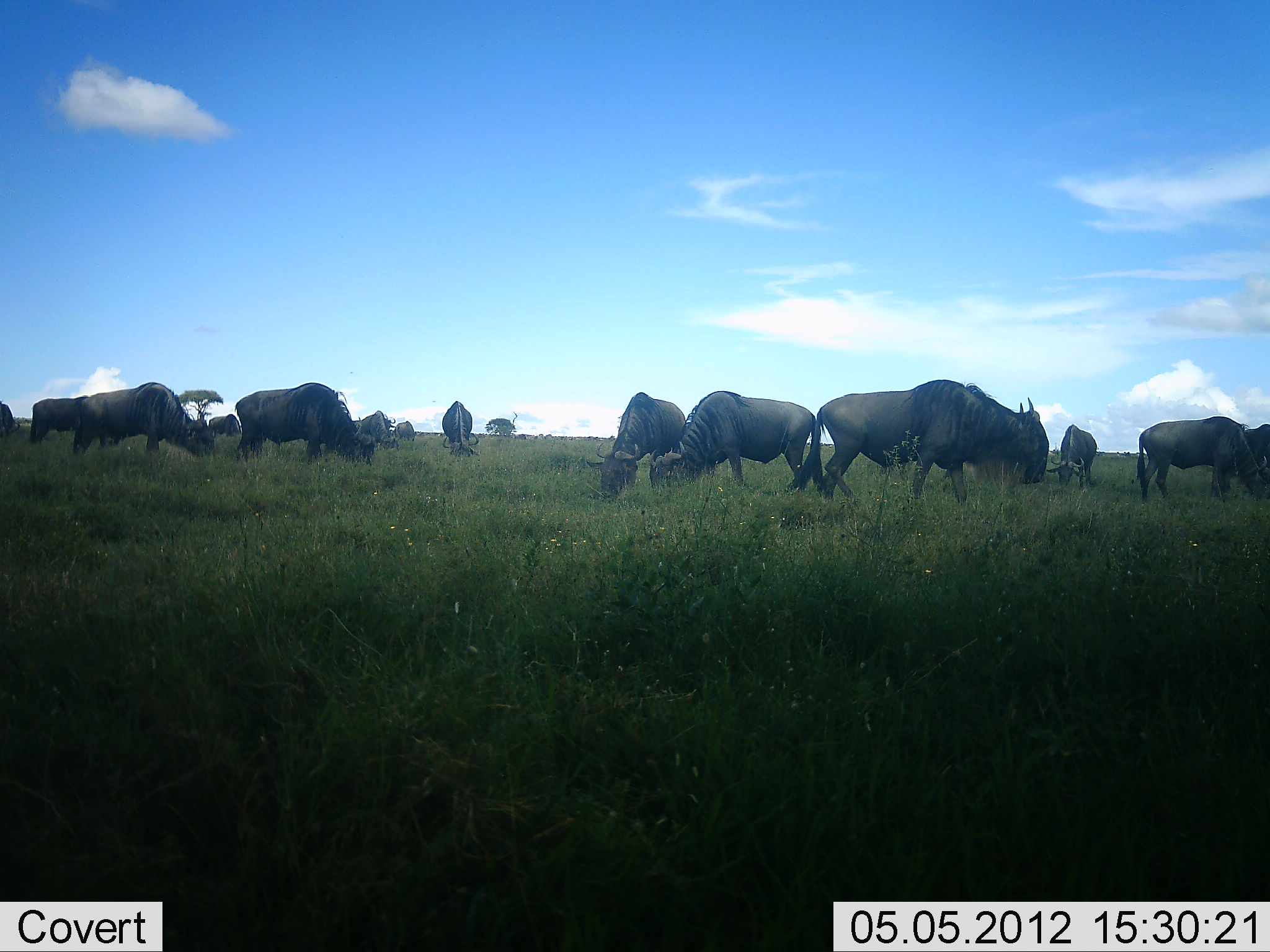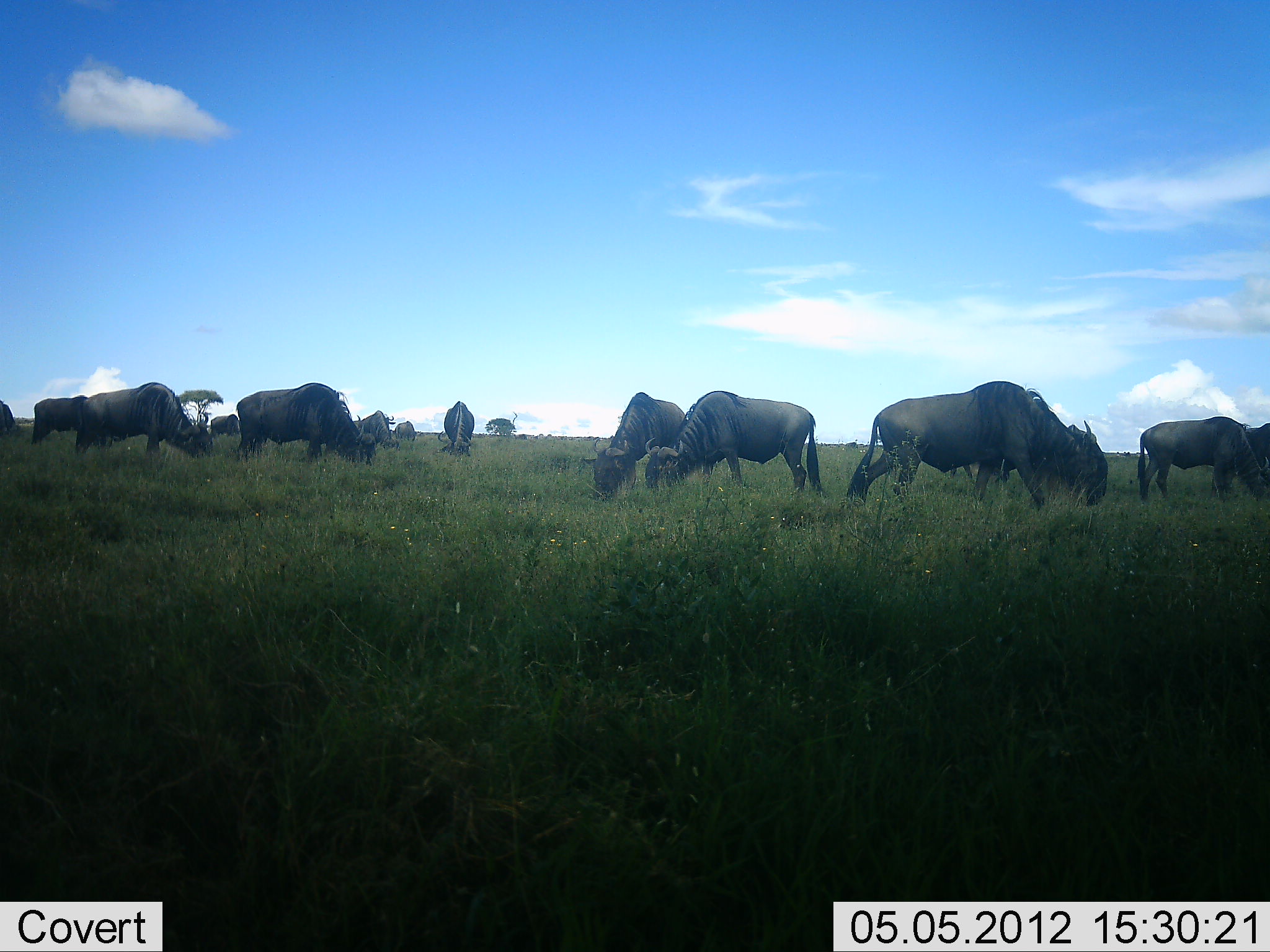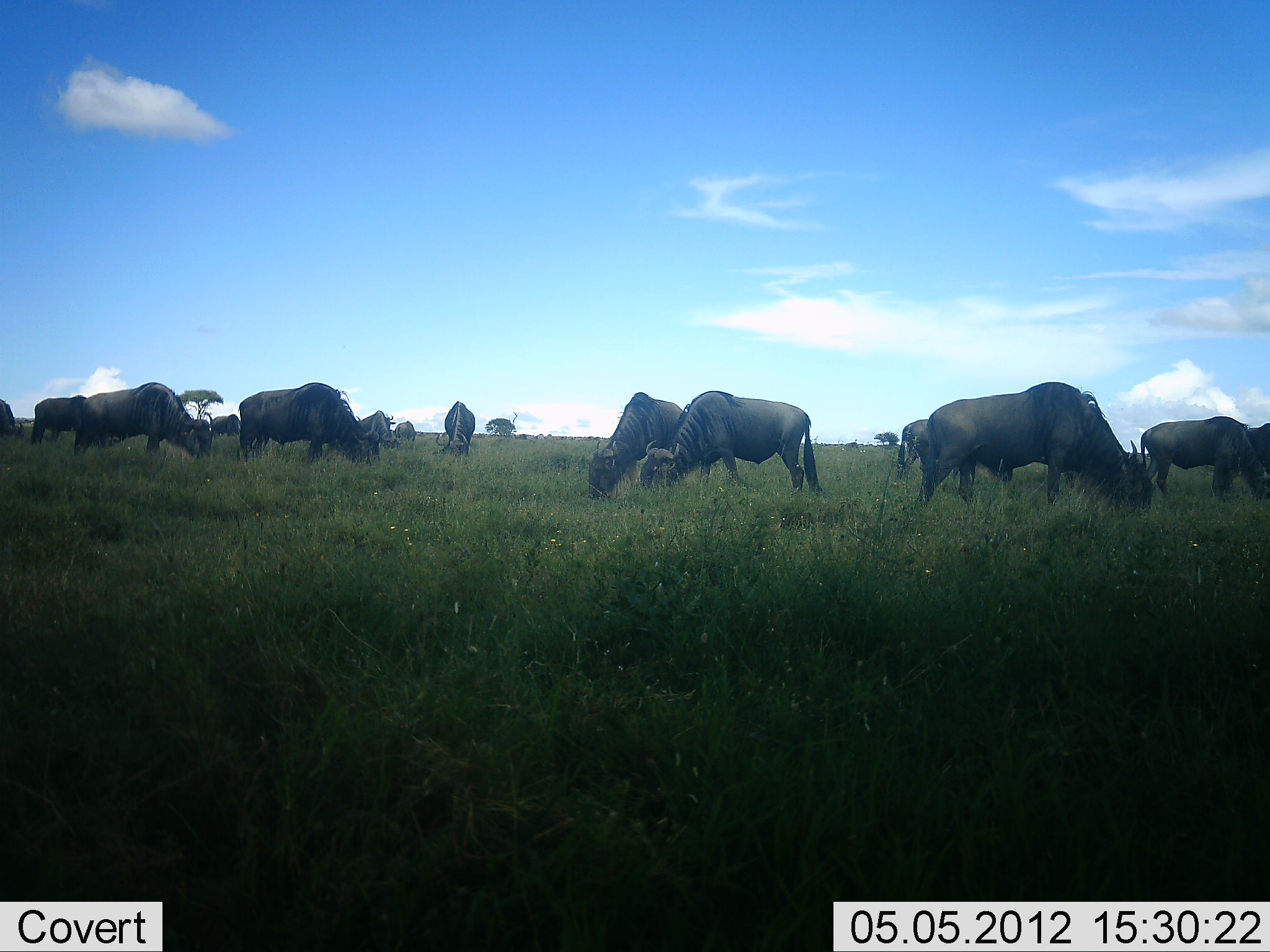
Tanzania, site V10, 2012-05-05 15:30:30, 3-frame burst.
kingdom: Animalia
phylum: Chordata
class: Mammalia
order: Artiodactyla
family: Bovidae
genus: Connochaetes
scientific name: Connochaetes taurinus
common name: blue wildebeest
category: wildebeest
Wildebeest (blue wildebeest) (Connochaetes taurinus), count 11-50. Behavior (volunteer vote fractions): standing 30%, resting 0%, moving 40%, interacting 0%. Young present (vote fraction): 0%. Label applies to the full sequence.